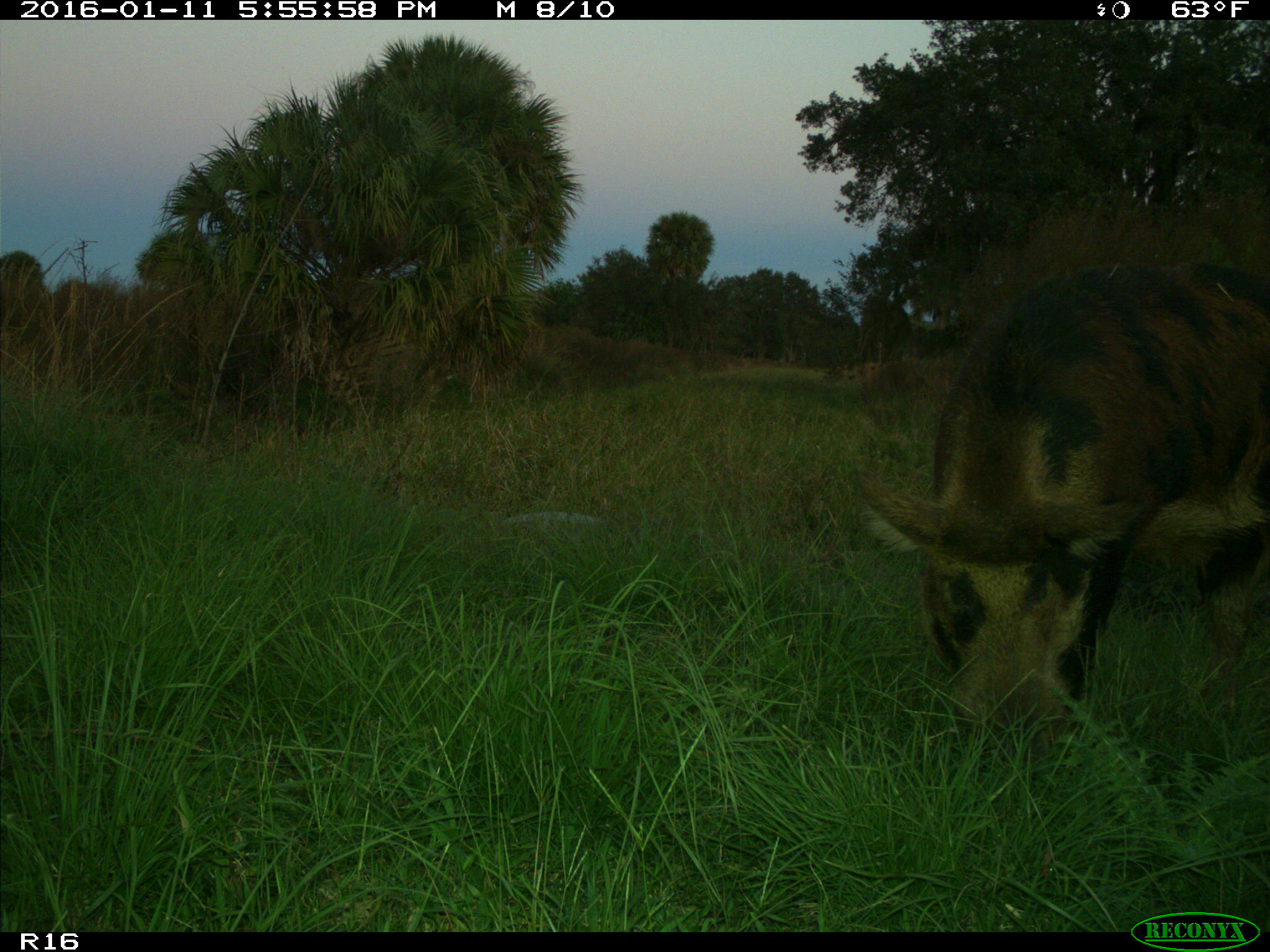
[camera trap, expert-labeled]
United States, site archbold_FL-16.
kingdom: Animalia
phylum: Chordata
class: Mammalia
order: Artiodactyla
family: Suidae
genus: Sus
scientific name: Sus scrofa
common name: wild boar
Sus scrofa (wild boar).